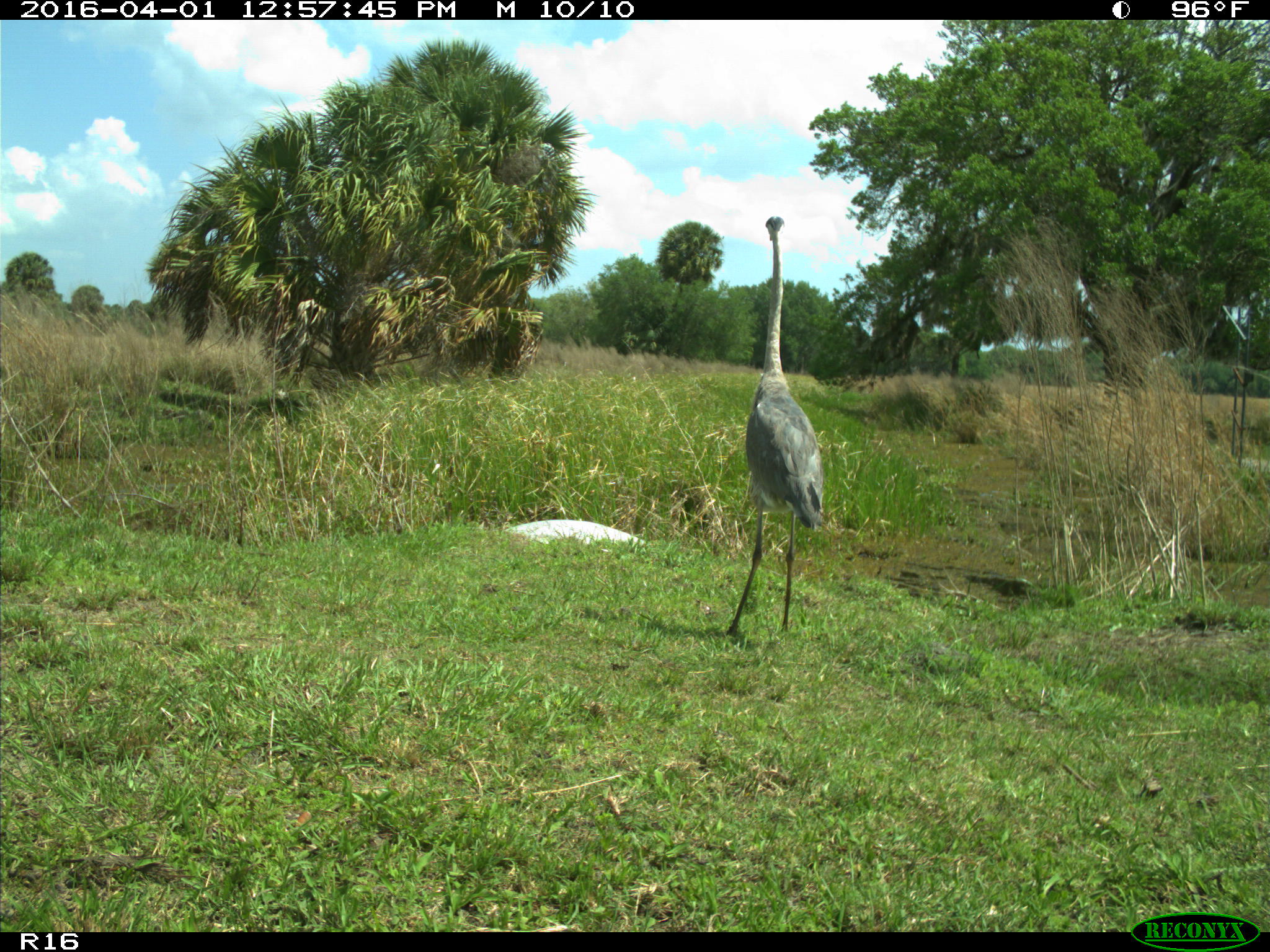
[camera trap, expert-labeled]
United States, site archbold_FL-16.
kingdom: Animalia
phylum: Chordata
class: Aves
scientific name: Aves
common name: birds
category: unidentified bird